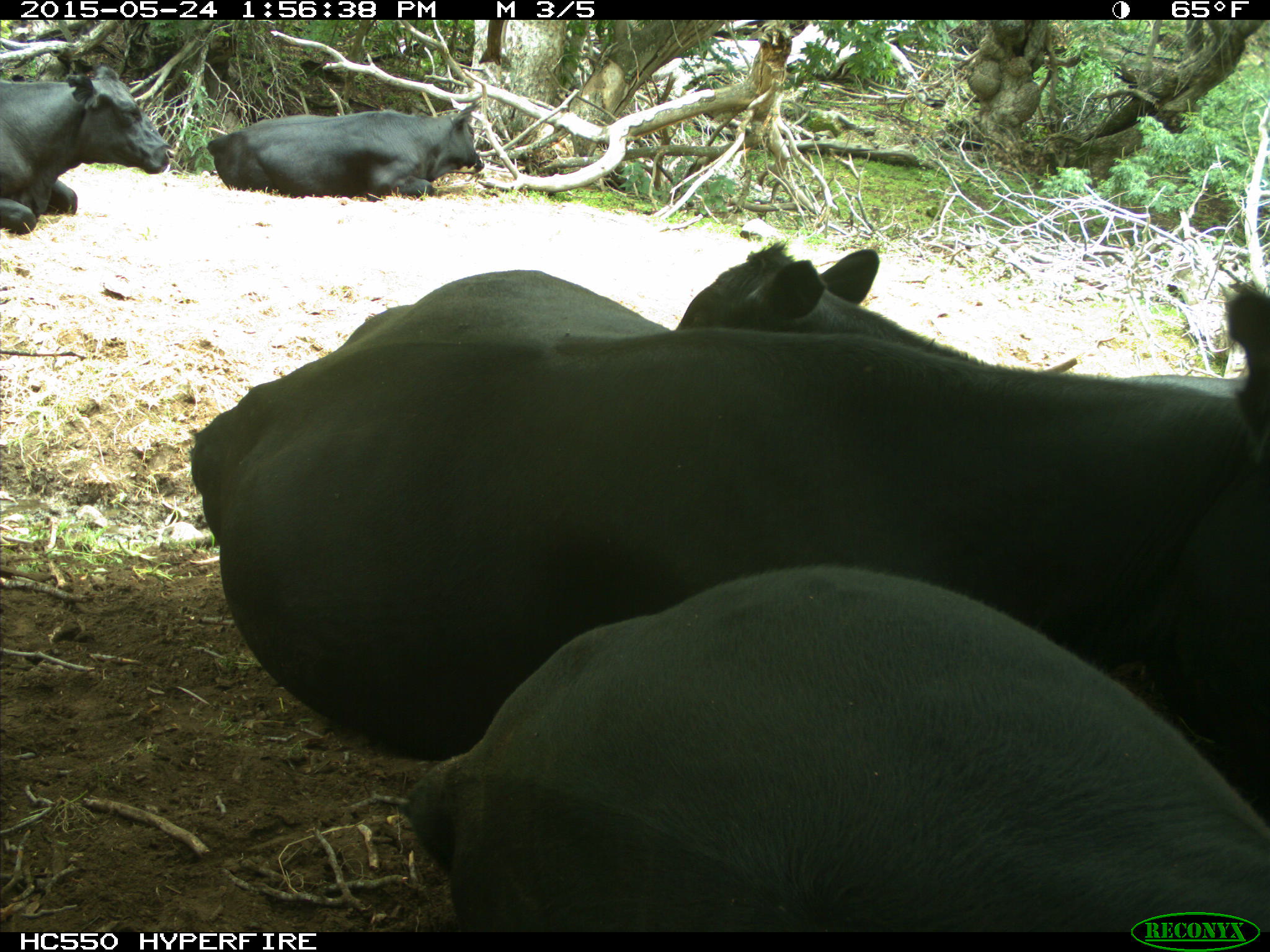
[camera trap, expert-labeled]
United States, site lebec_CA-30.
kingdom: Animalia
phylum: Chordata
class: Mammalia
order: Artiodactyla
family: Bovidae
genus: Bos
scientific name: Bos taurus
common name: domestic cow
Bos taurus (domestic cow).